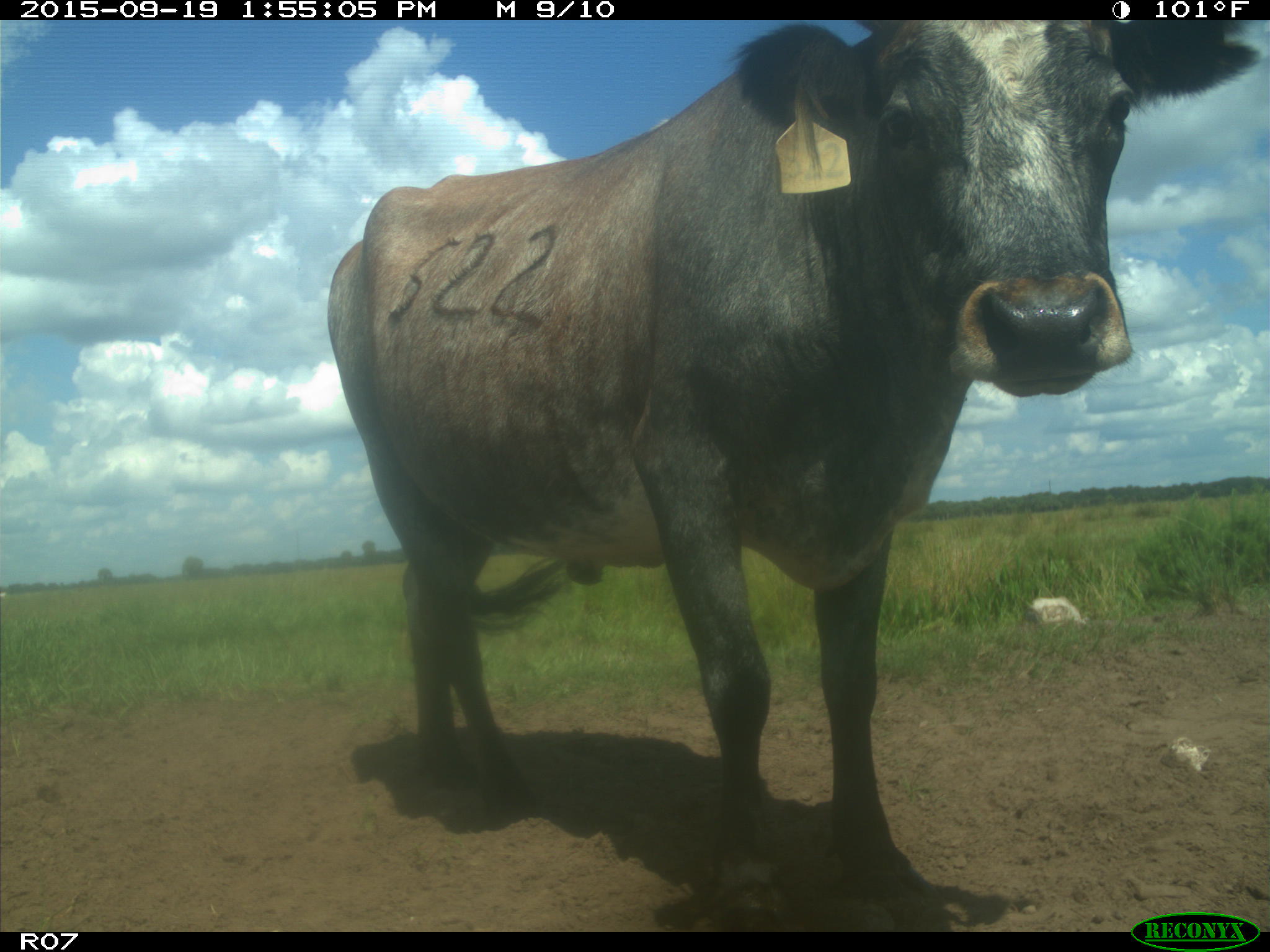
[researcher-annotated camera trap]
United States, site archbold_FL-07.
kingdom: Animalia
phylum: Chordata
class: Mammalia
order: Artiodactyla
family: Bovidae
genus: Bos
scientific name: Bos taurus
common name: domestic cow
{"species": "Bos taurus (domestic cow)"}